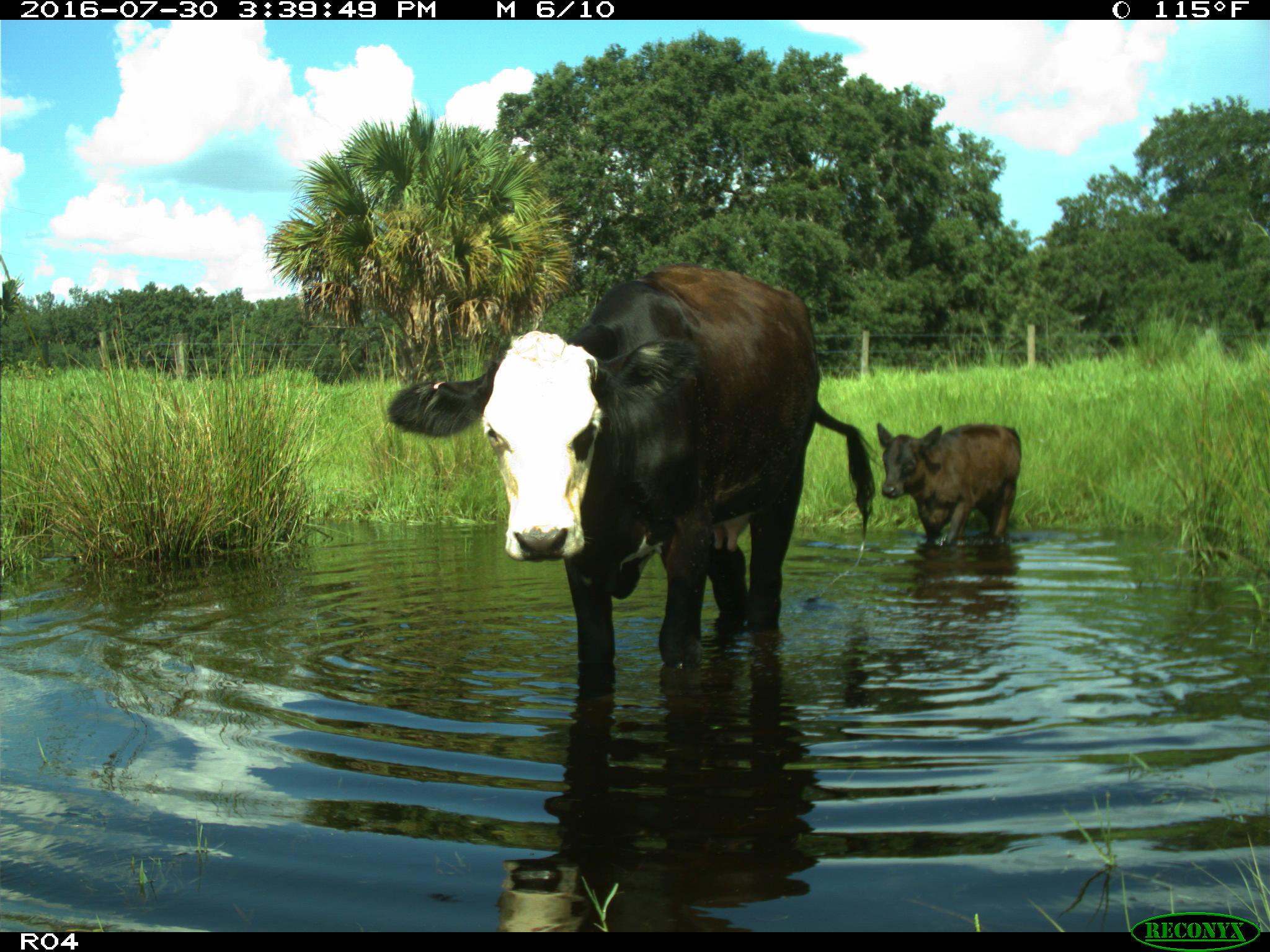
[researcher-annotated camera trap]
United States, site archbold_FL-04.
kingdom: Animalia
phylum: Chordata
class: Mammalia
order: Artiodactyla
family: Bovidae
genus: Bos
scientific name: Bos taurus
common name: domestic cow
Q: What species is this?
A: Bos taurus (domestic cow).